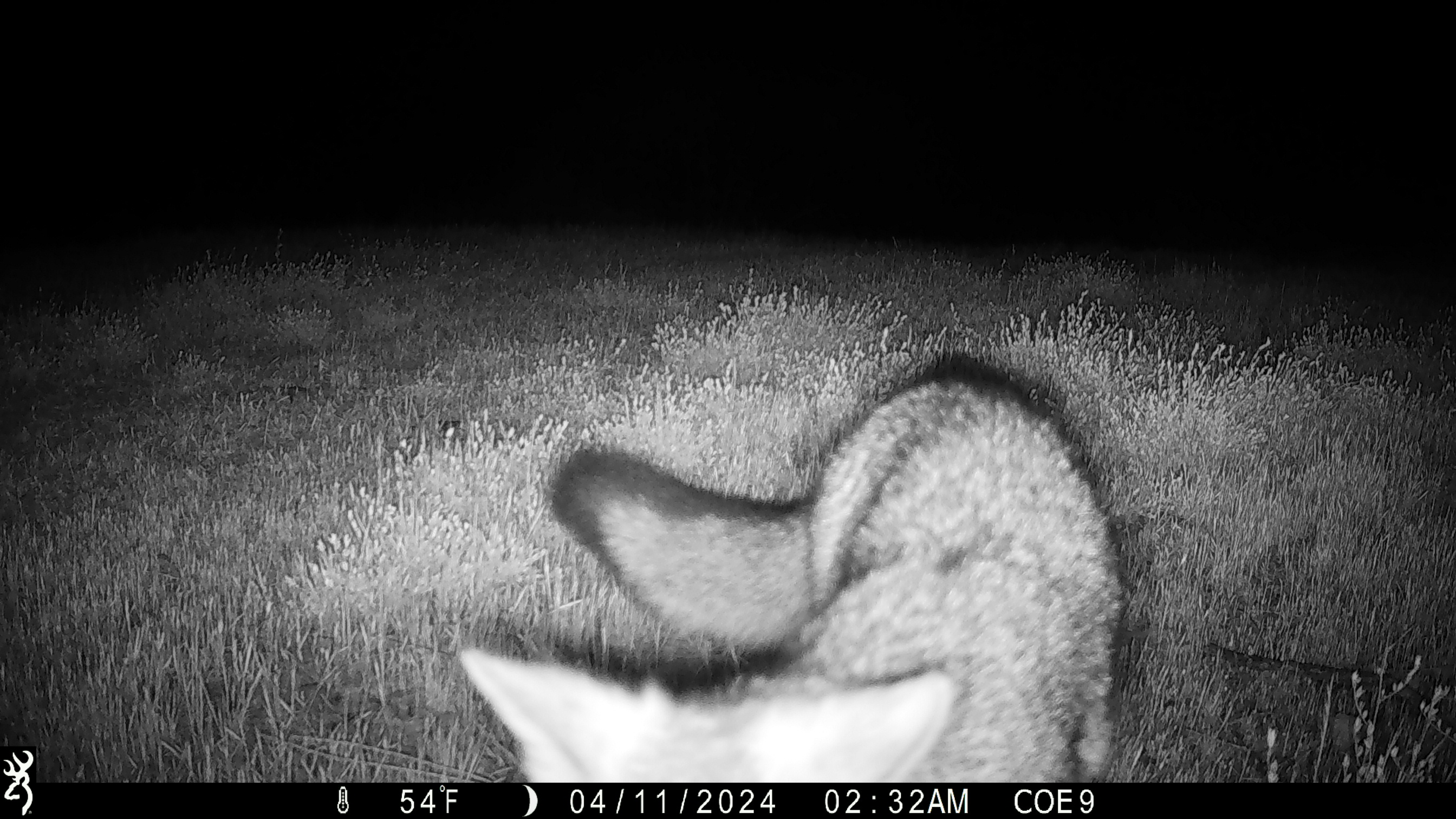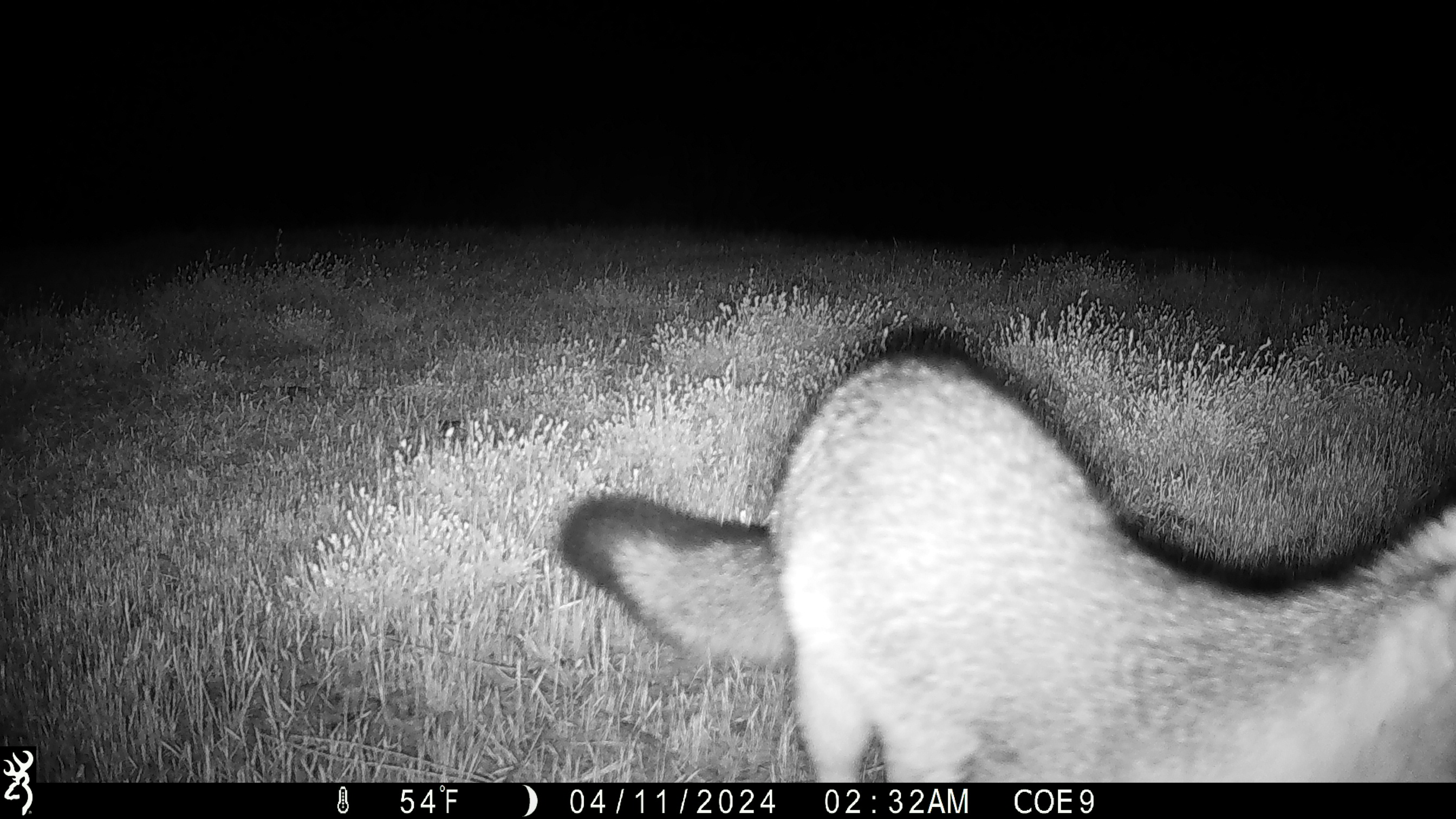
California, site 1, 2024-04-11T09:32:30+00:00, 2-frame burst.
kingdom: Animalia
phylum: Chordata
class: Mammalia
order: Carnivora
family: Canidae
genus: Urocyon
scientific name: Urocyon cinereoargenteus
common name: gray fox